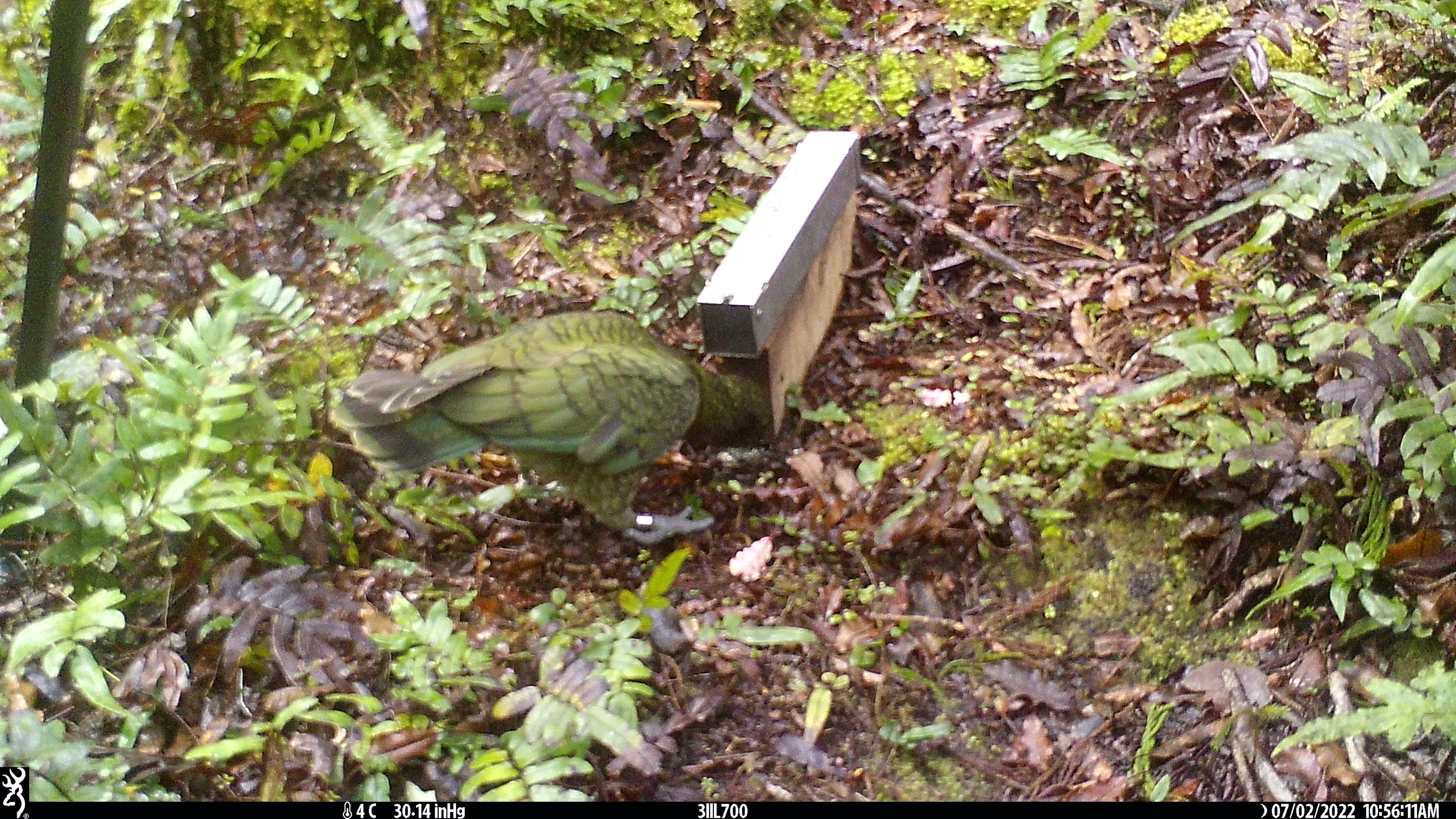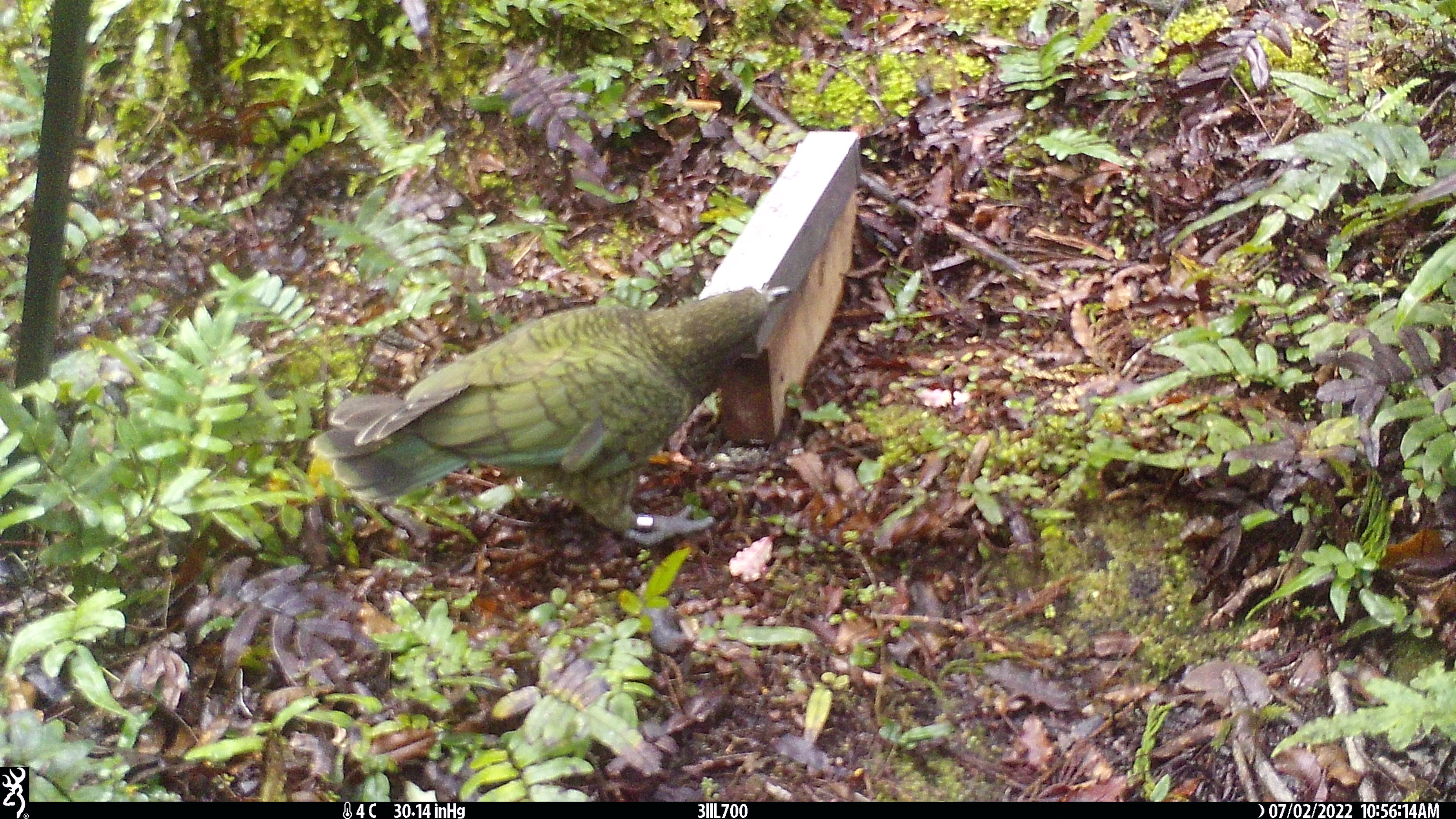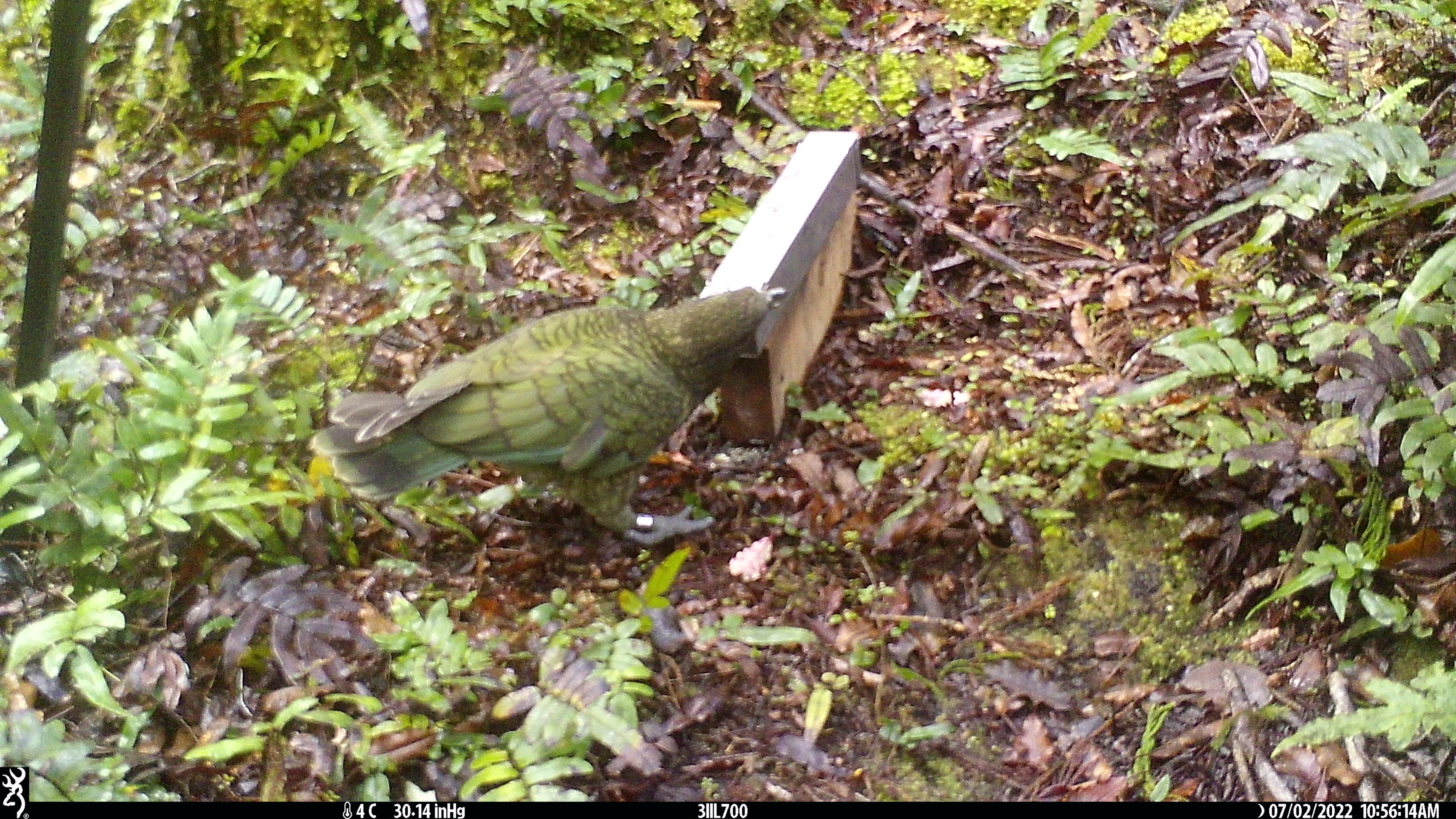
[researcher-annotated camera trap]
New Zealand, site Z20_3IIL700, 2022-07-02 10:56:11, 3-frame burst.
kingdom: Animalia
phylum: Chordata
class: Aves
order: Psittaciformes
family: Strigopidae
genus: Nestor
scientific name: Nestor notabilis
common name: kea